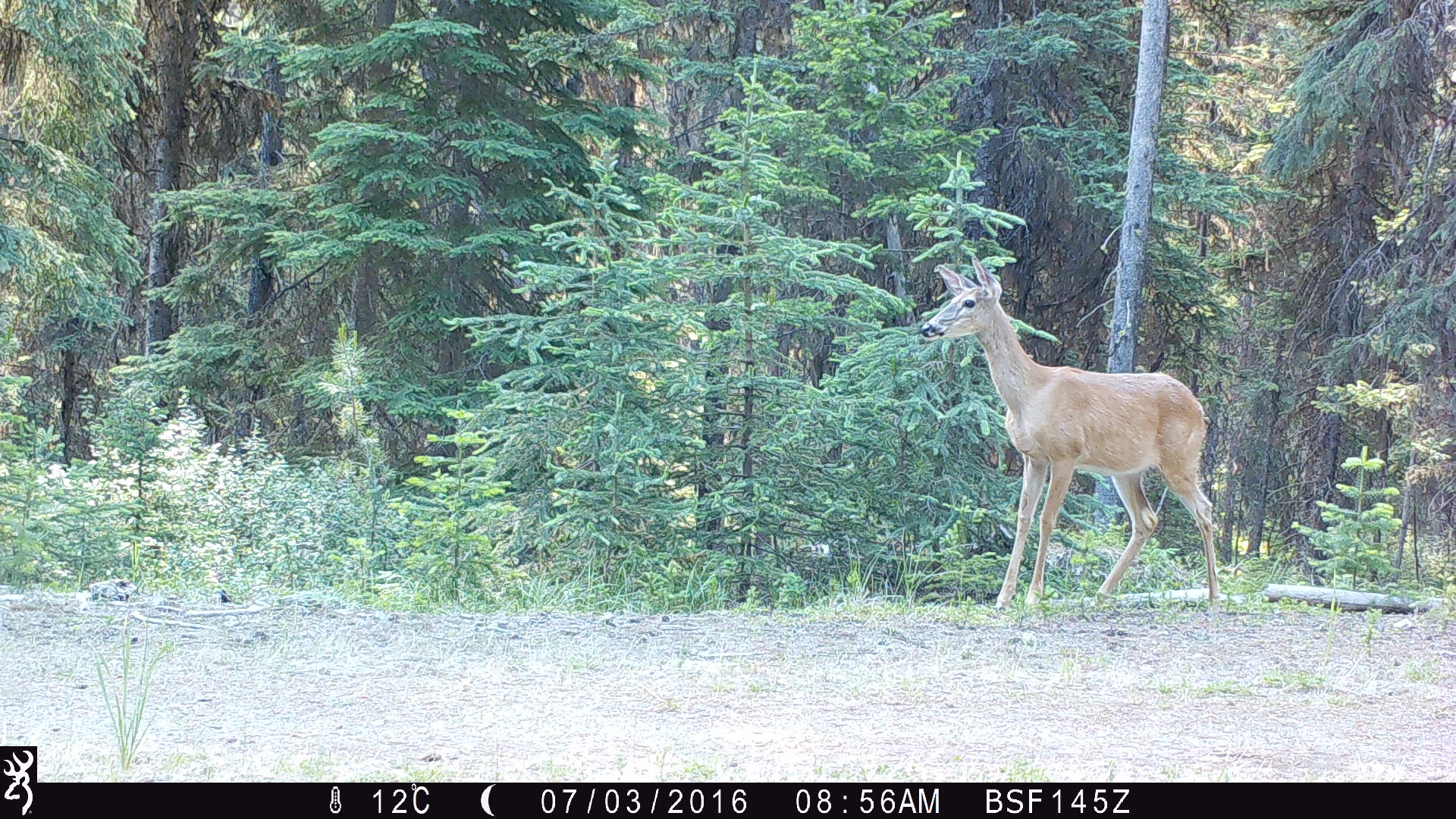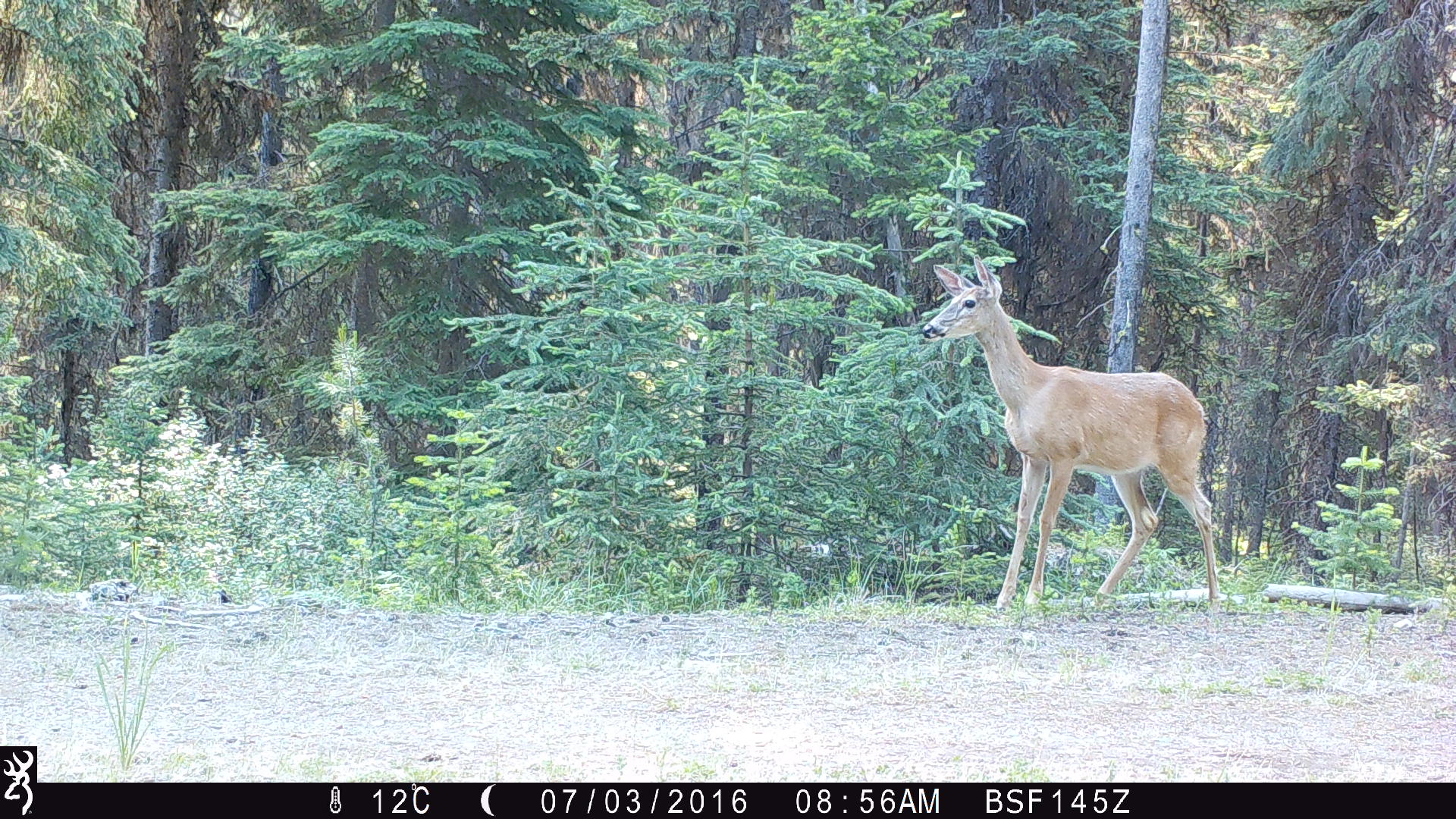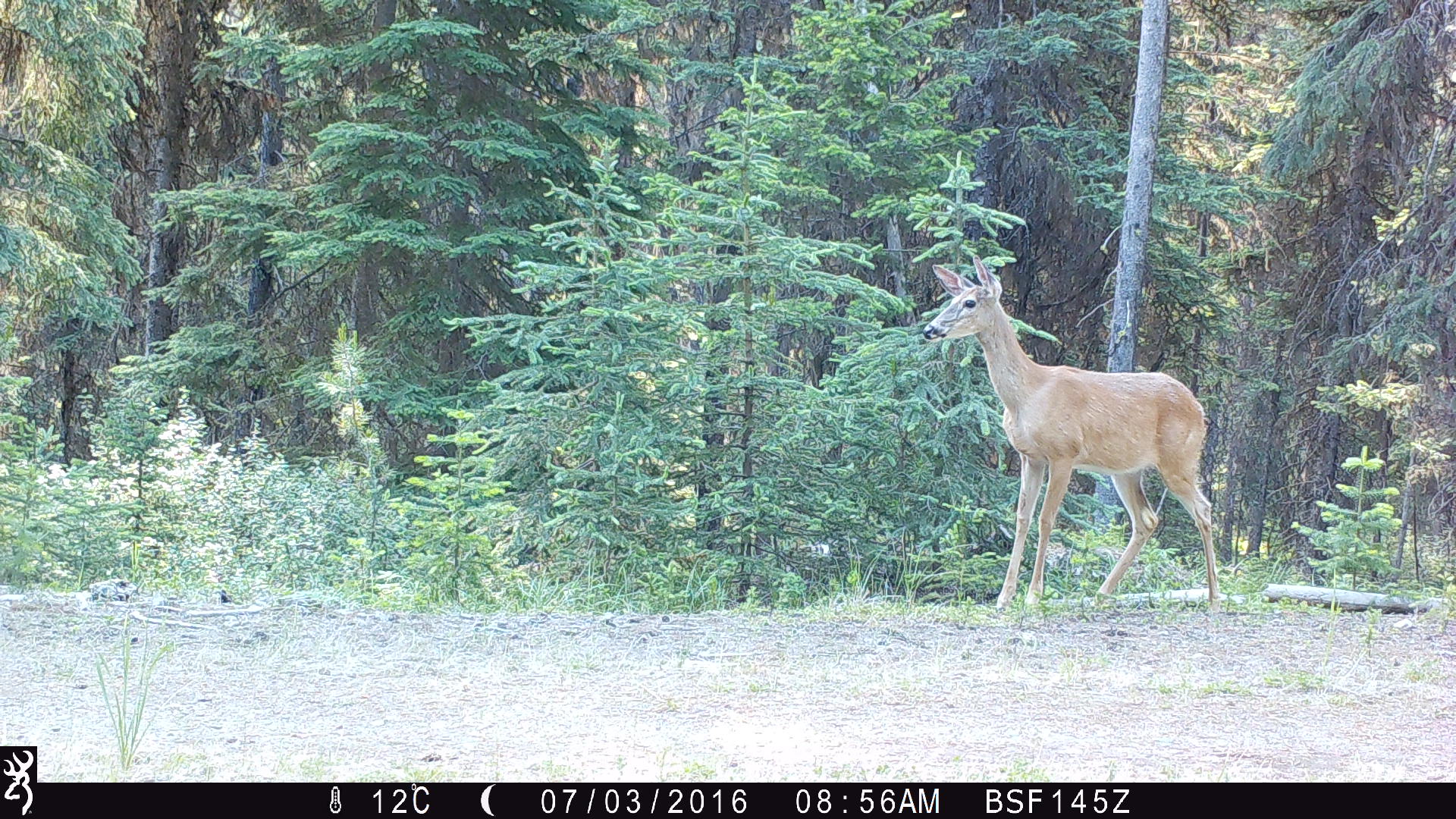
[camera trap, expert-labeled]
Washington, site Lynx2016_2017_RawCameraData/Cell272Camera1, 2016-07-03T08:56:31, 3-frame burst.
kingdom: Animalia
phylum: Chordata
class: Mammalia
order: Artiodactyla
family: Cervidae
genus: Odocoileus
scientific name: Odocoileus virginianus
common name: white-tailed deer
Odocoileus virginianus (white-tailed deer). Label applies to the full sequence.